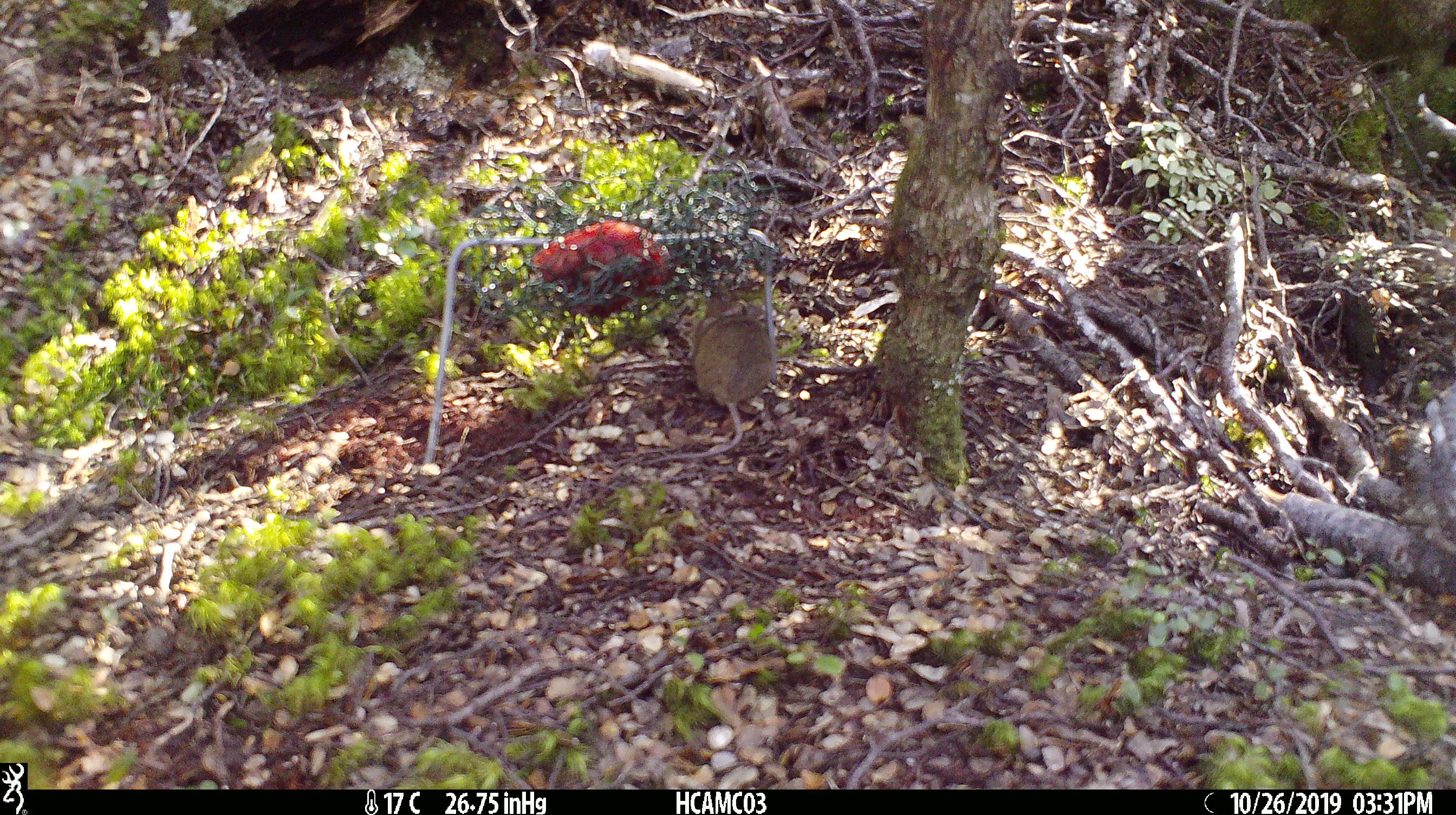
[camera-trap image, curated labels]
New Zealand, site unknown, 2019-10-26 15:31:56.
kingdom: Animalia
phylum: Chordata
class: Mammalia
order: Rodentia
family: Muridae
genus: Mus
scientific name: Mus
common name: mouse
Mouse (Mus).